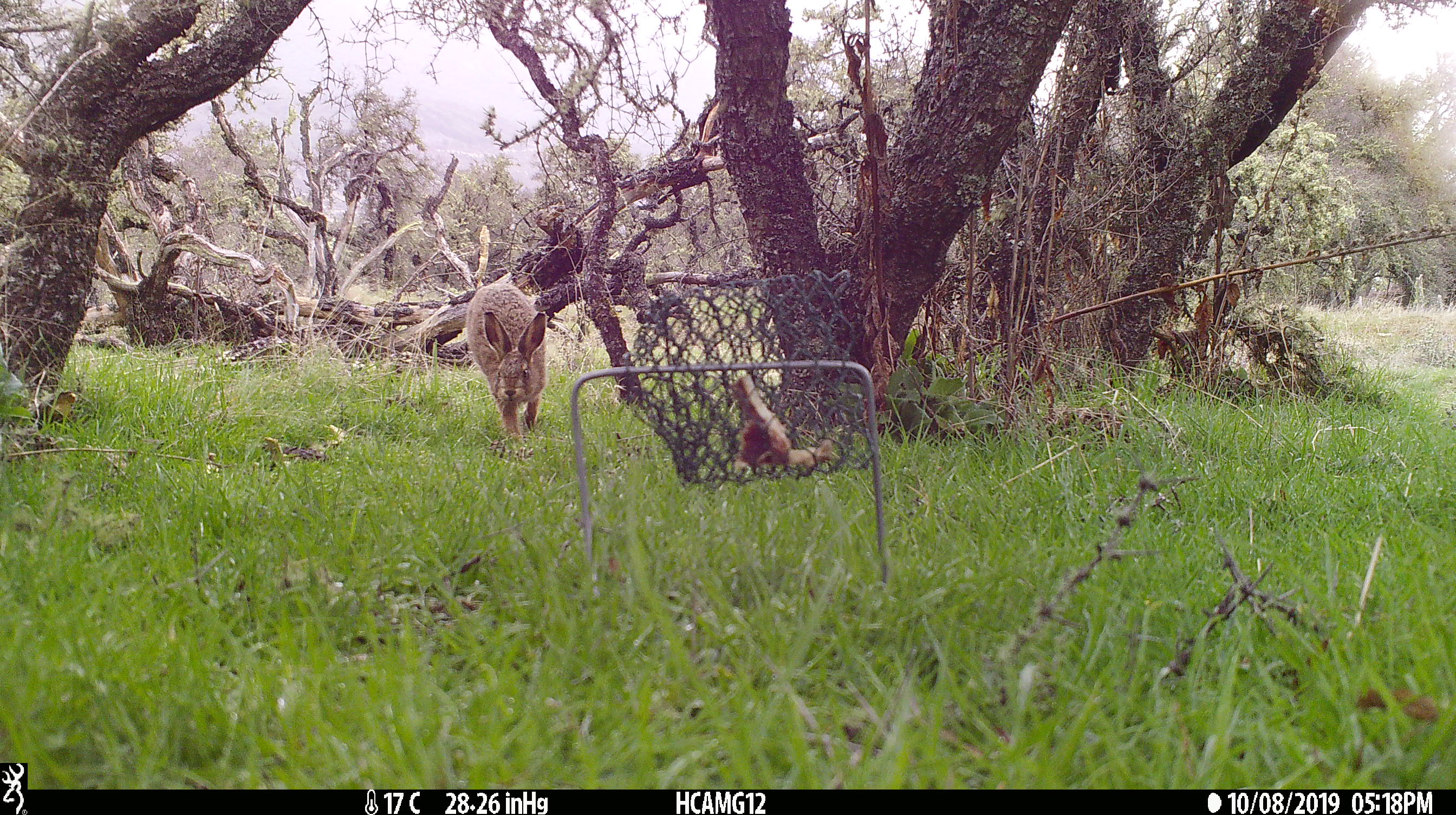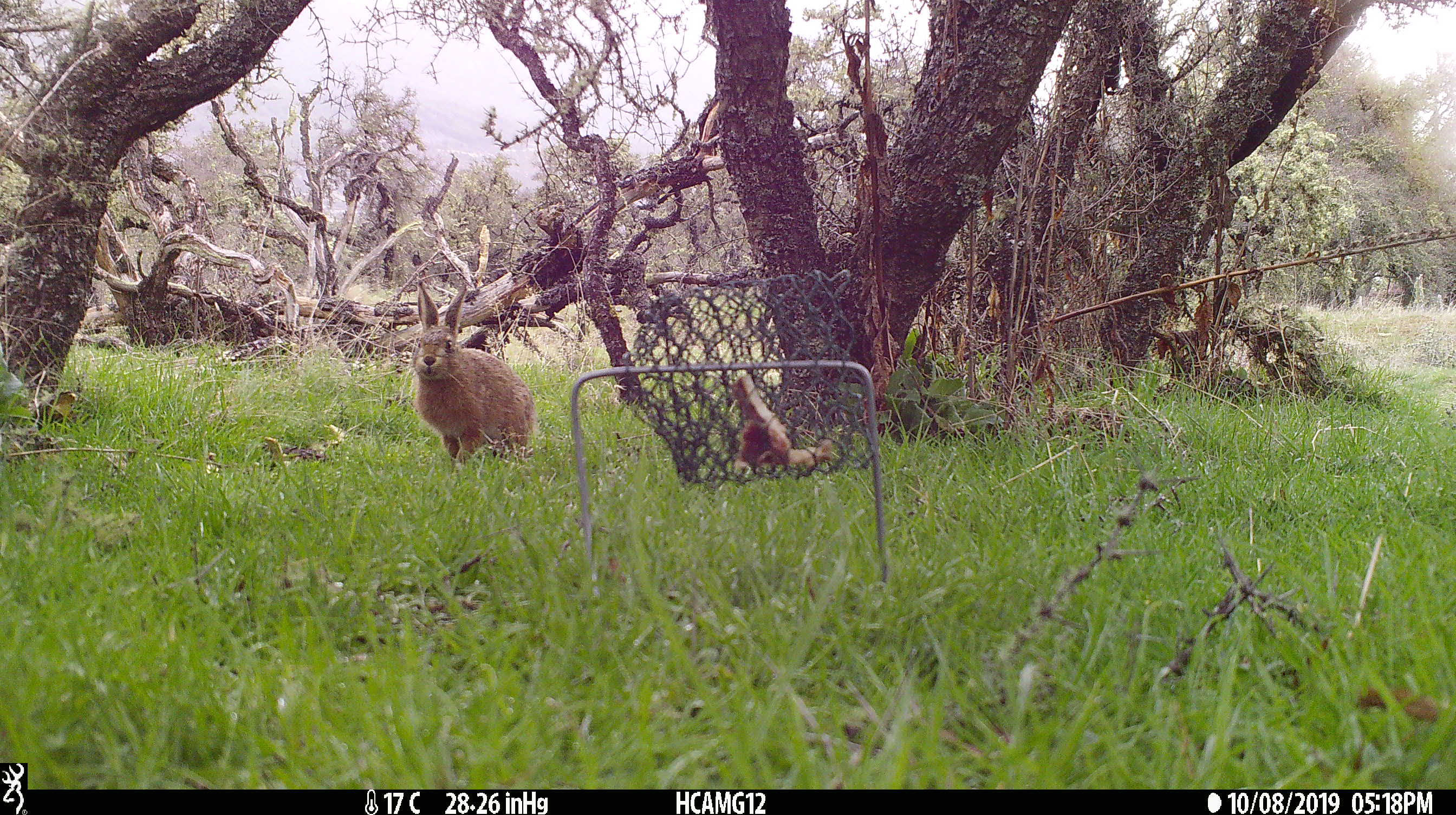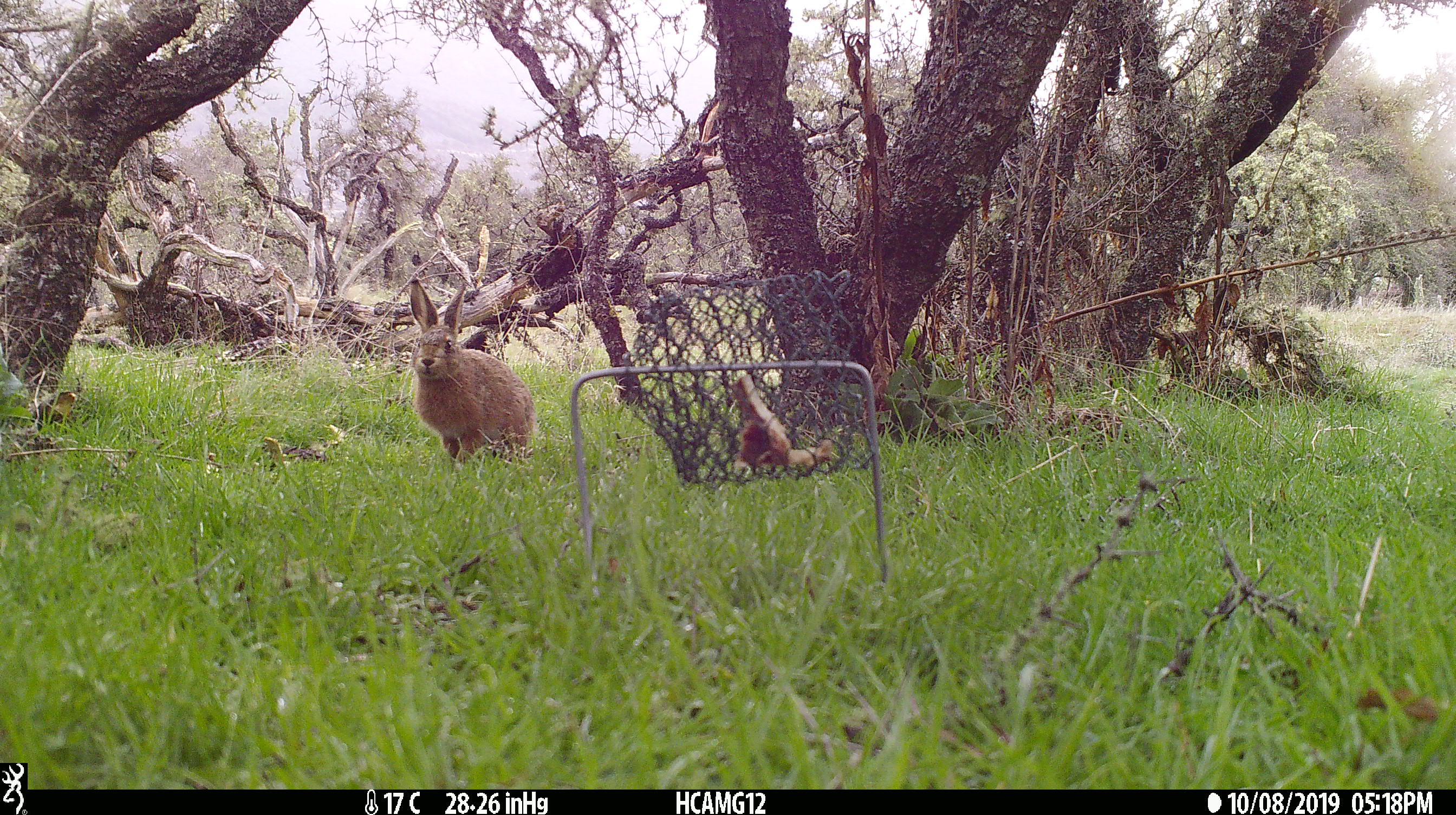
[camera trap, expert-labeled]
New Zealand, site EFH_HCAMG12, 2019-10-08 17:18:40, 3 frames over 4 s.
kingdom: Animalia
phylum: Chordata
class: Mammalia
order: Lagomorpha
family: Leporidae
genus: Oryctolagus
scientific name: Oryctolagus cuniculus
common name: european rabbit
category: rabbit